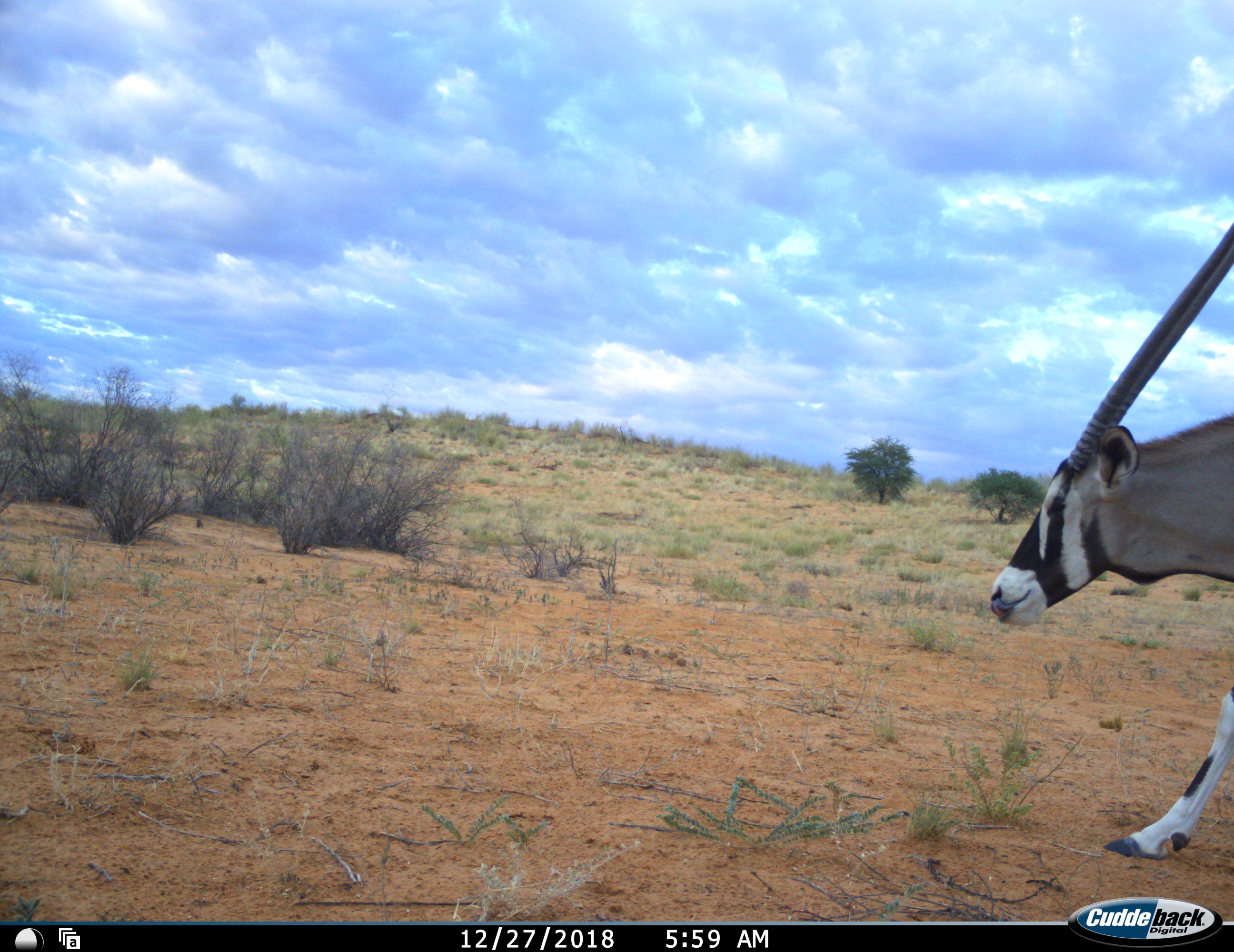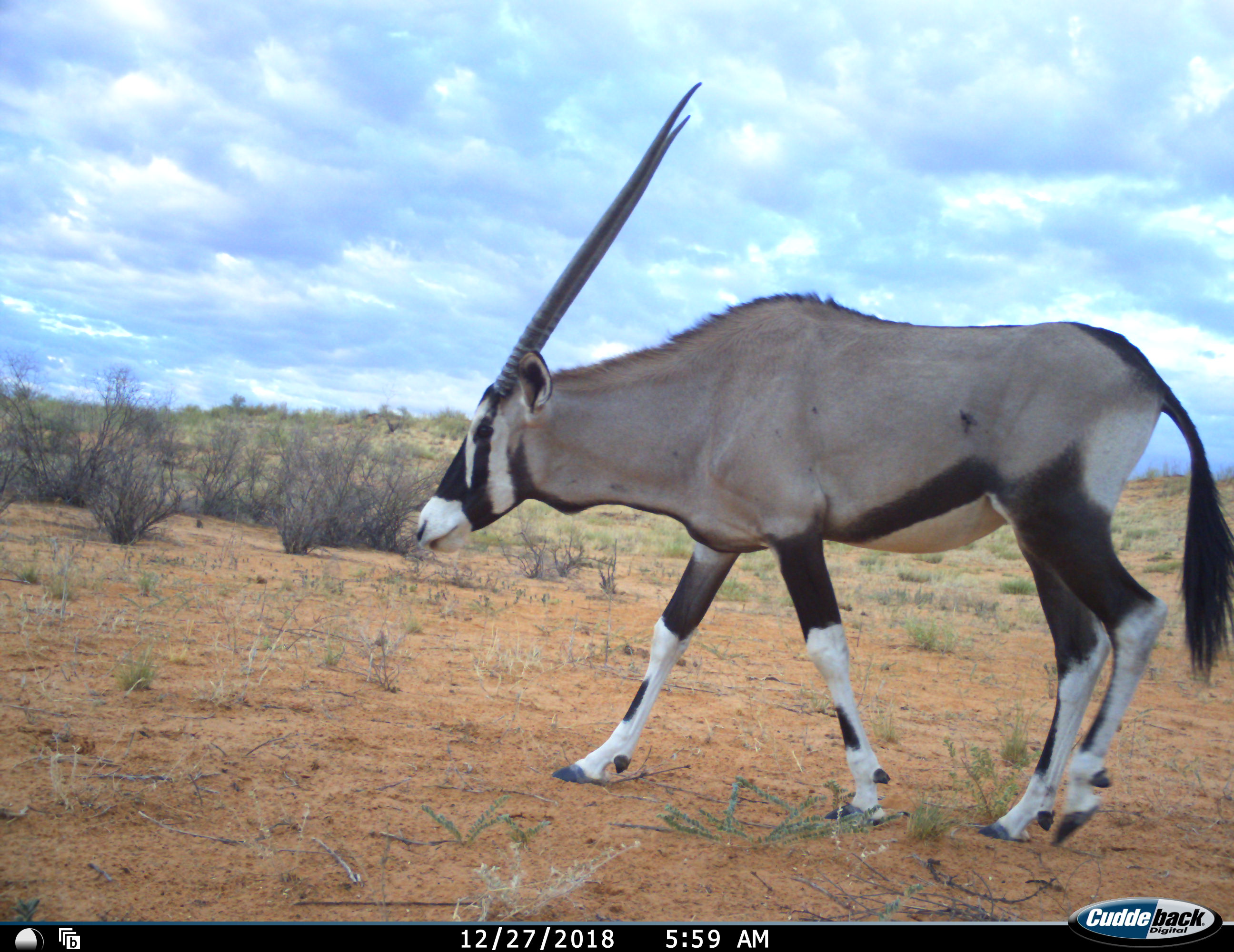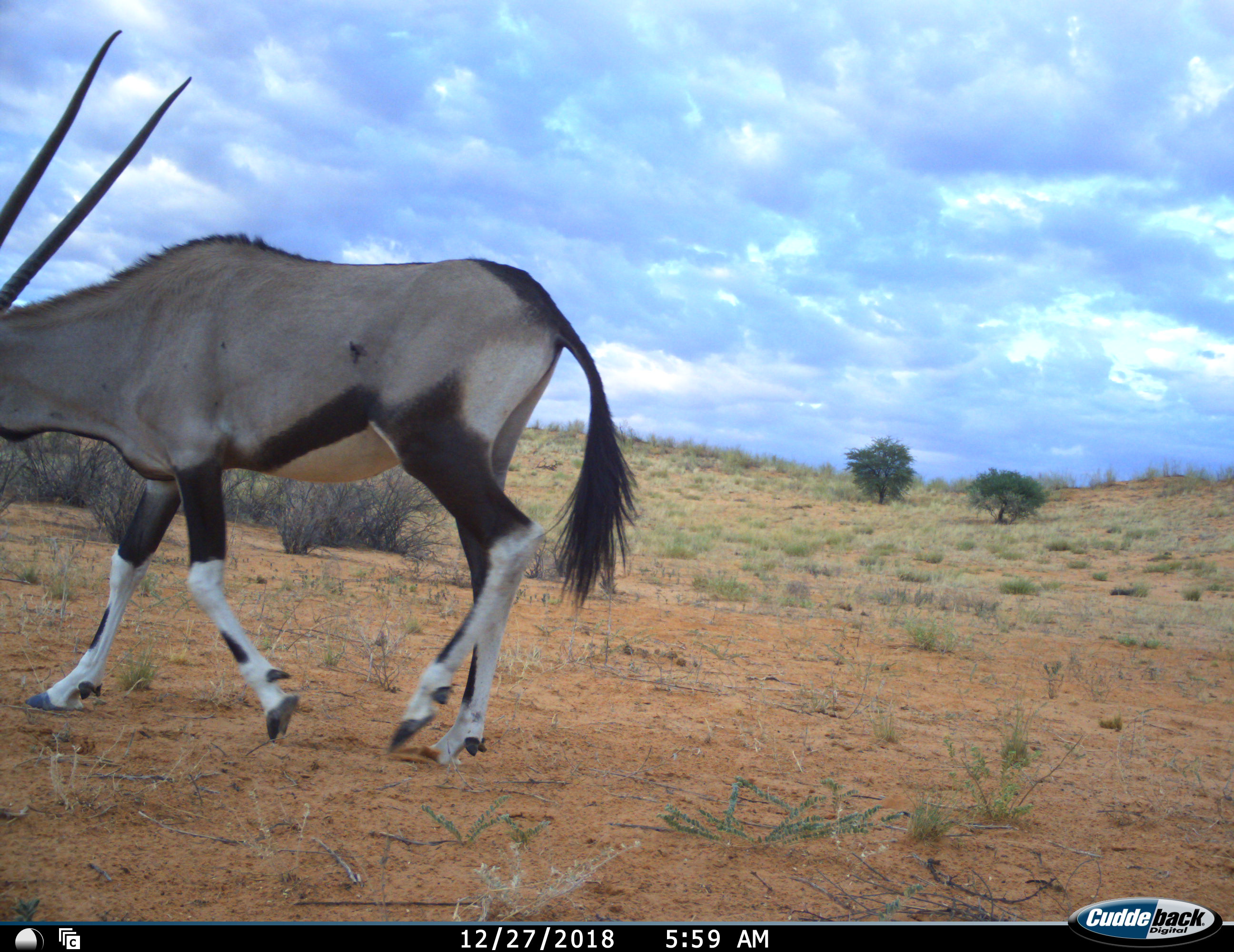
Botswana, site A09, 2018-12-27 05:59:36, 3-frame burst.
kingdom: Animalia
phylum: Chordata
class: Mammalia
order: Artiodactyla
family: Bovidae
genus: Oryx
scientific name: Oryx gazella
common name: gemsbok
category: gemsbokoryx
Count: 1.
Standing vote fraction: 0%.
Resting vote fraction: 0%.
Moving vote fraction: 100%.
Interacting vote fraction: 0%.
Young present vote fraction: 0%.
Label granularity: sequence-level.